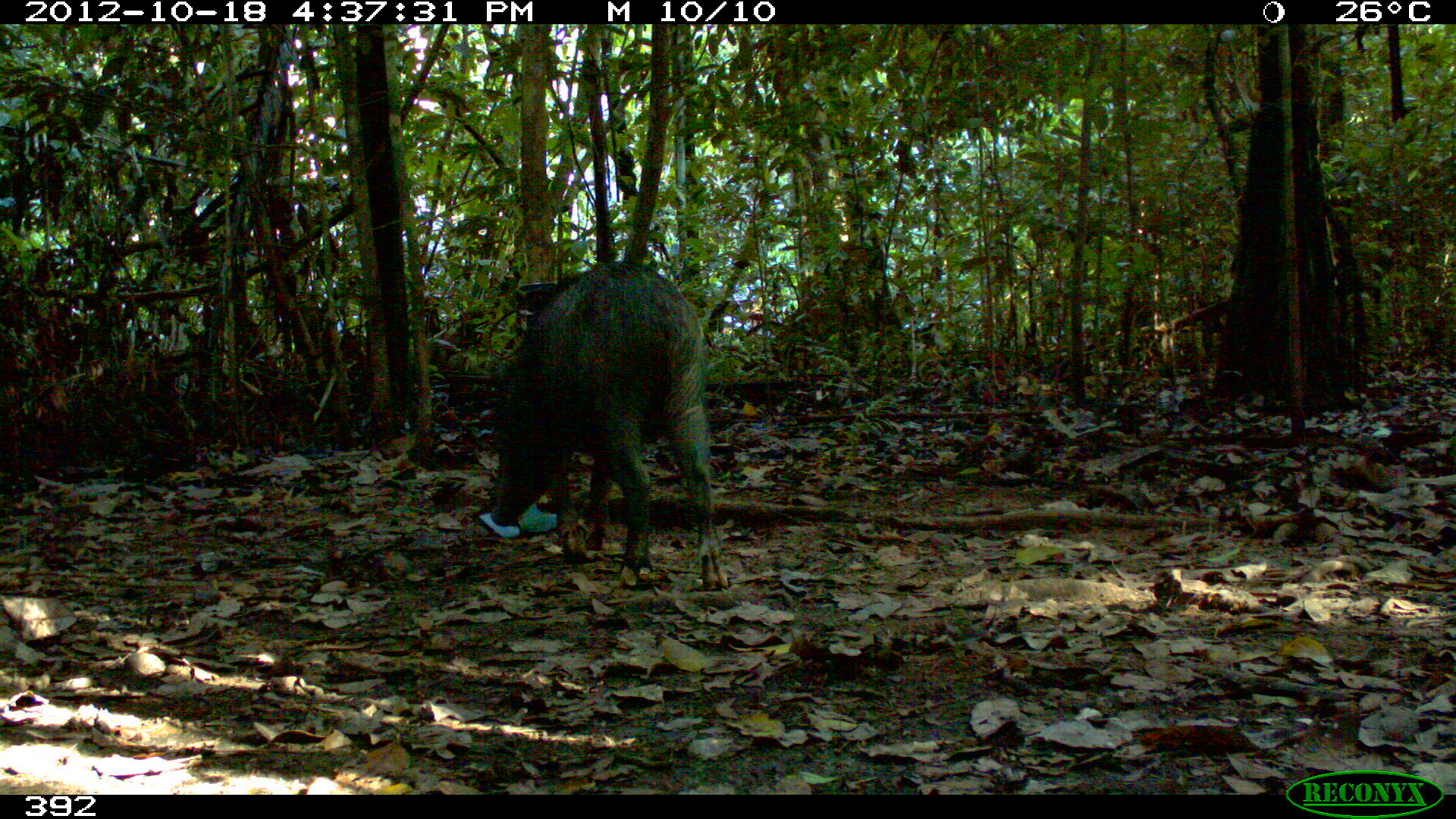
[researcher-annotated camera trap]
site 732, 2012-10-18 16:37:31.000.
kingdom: Animalia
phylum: Chordata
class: Mammalia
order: Artiodactyla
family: Tayassuidae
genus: Tayassu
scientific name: Tayassu pecari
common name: white-lipped peccary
Tayassu pecari (white-lipped peccary).